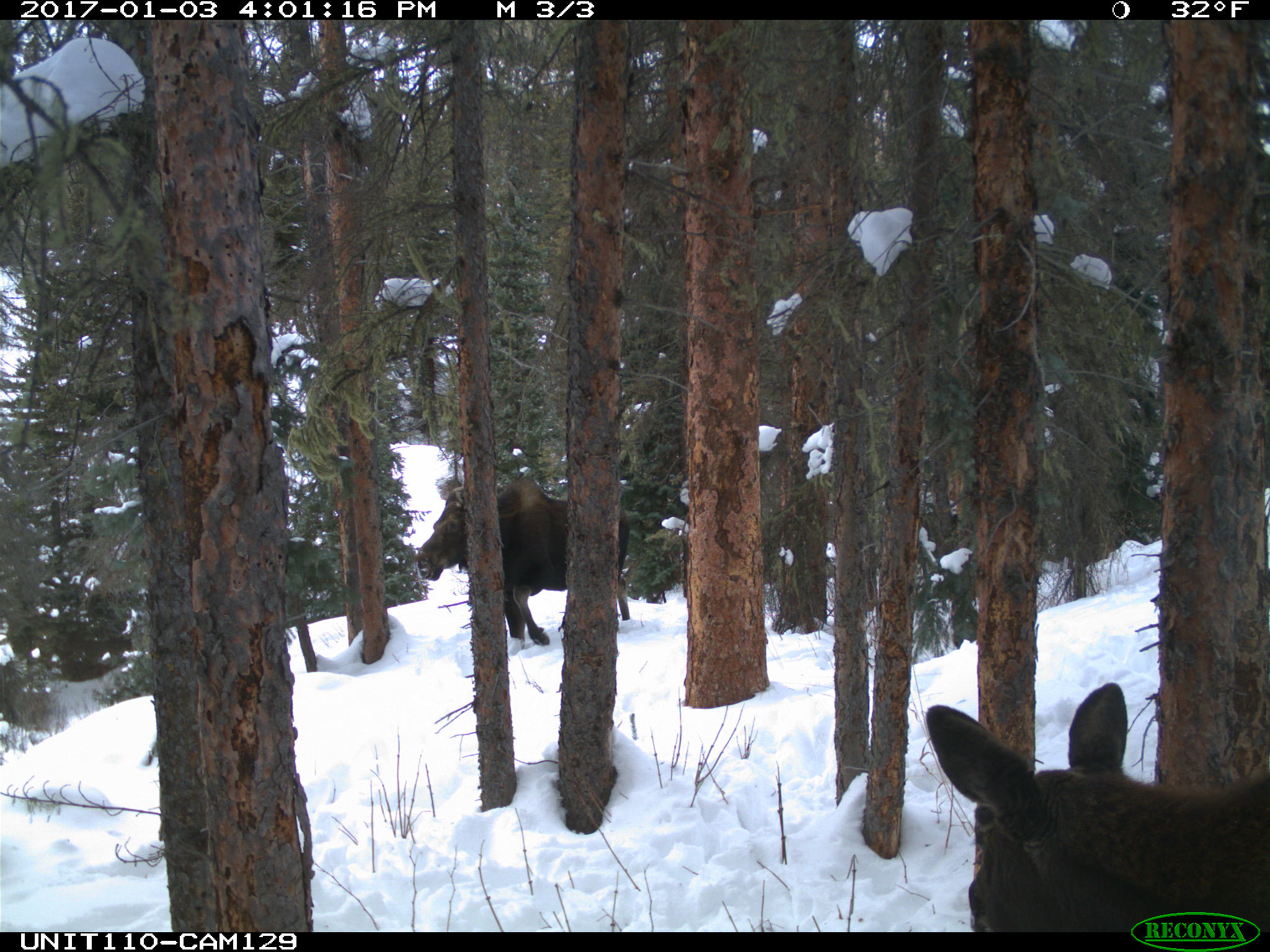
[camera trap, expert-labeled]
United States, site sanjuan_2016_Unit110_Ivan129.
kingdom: Animalia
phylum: Chordata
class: Mammalia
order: Artiodactyla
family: Cervidae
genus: Alces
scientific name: Alces alces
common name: moose